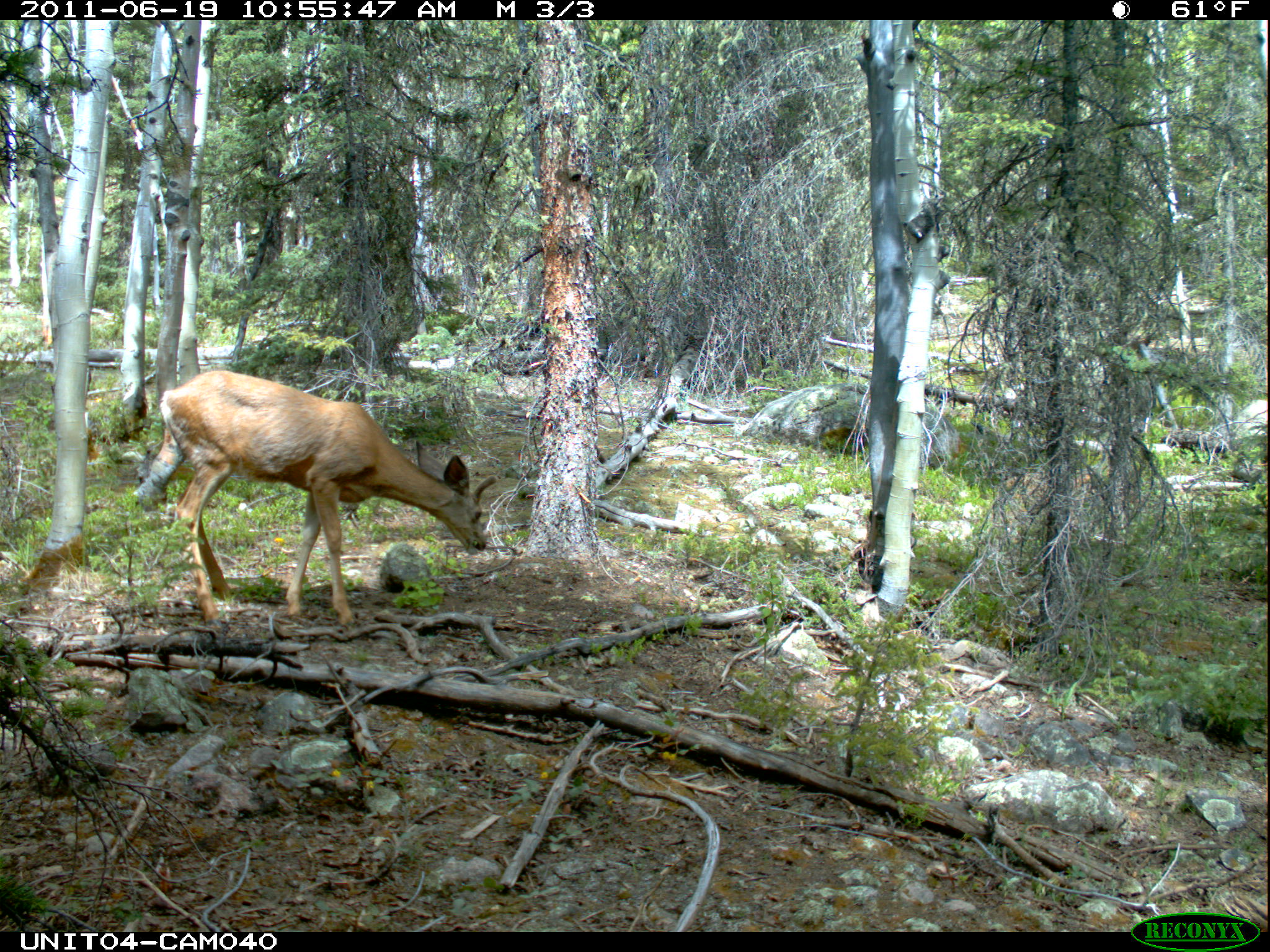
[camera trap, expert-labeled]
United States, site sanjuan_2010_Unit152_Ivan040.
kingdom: Animalia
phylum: Chordata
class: Mammalia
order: Artiodactyla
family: Cervidae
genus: Odocoileus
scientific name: Odocoileus hemionus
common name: mule deer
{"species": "Odocoileus hemionus (mule deer)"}